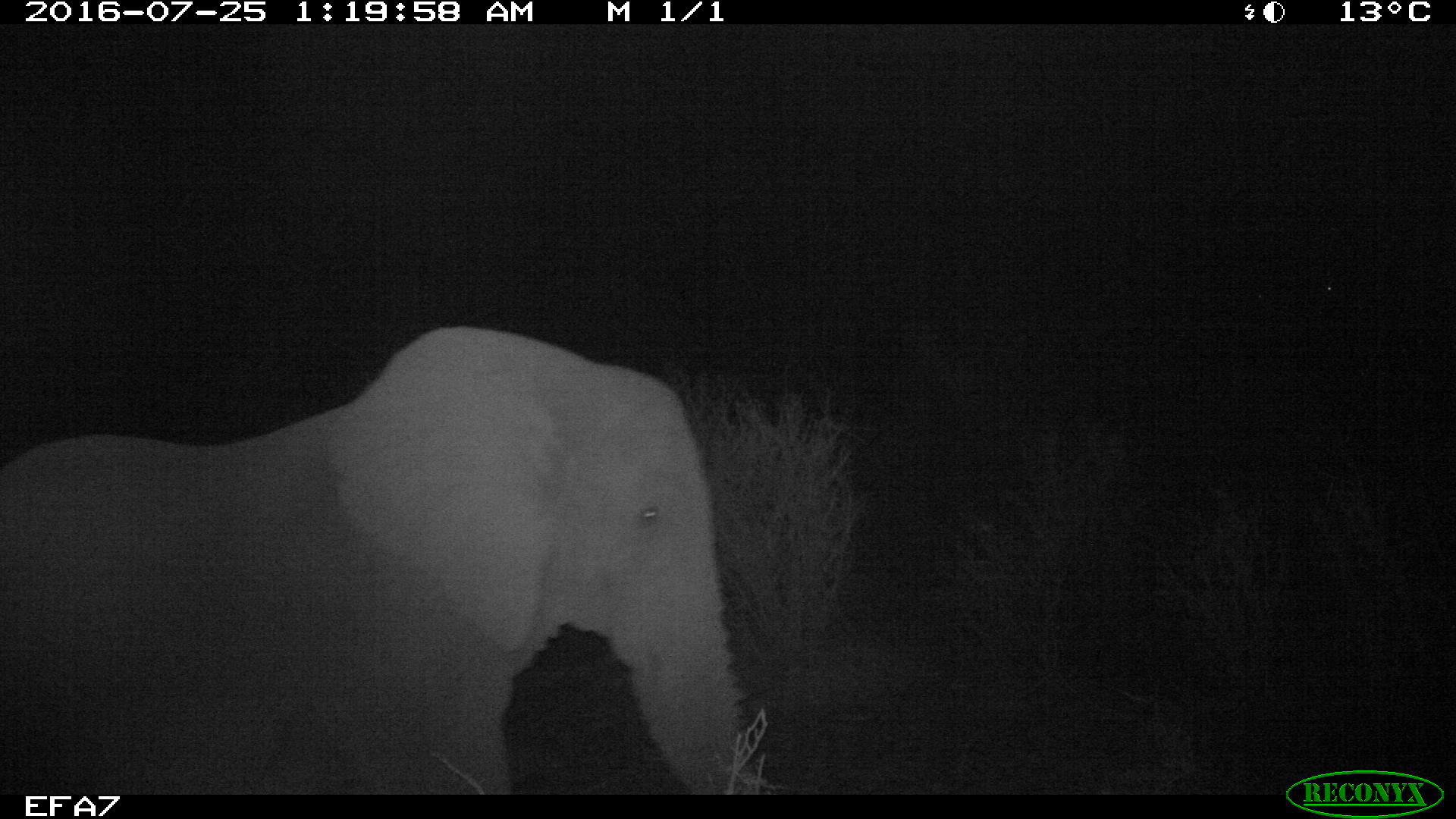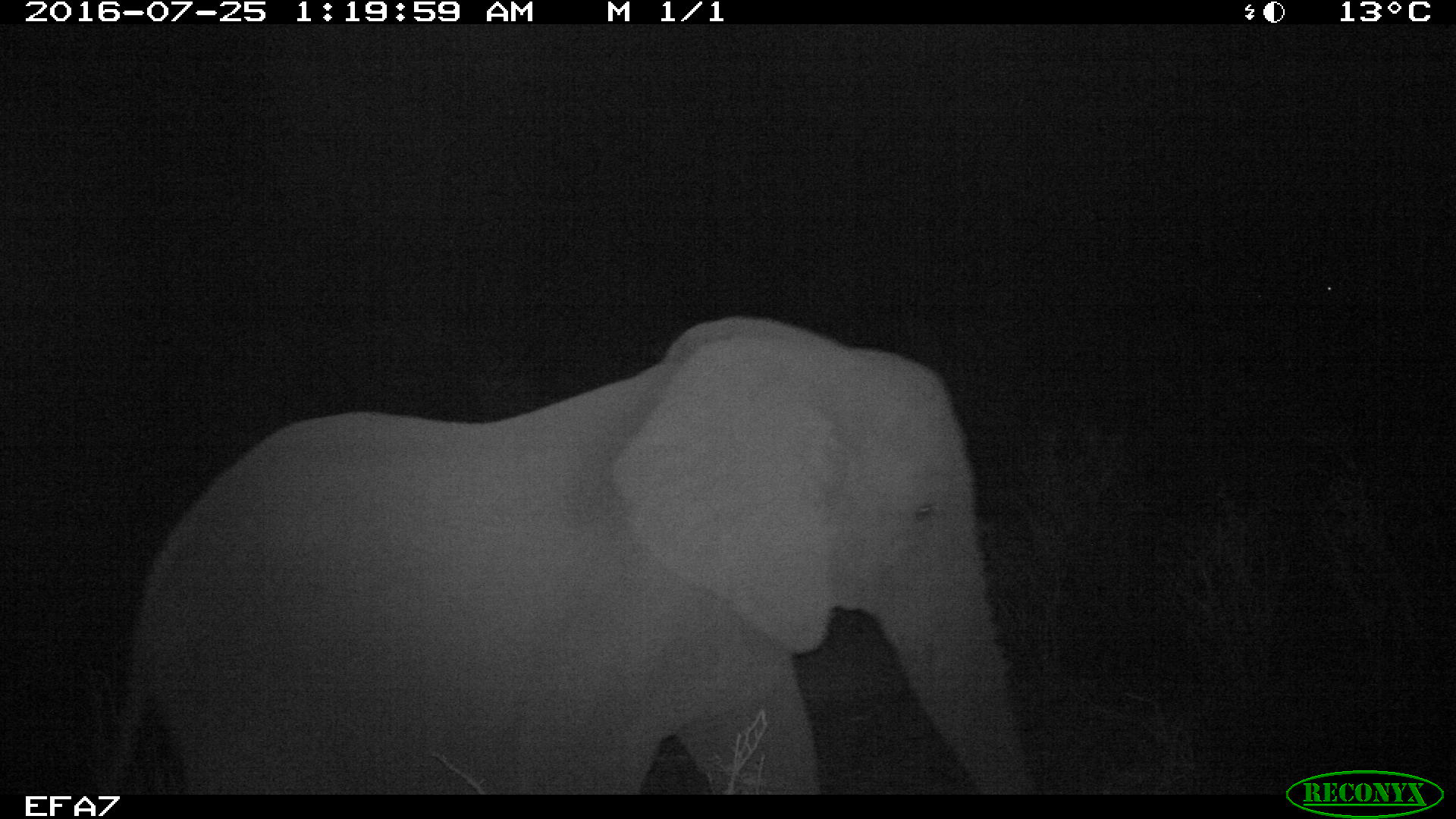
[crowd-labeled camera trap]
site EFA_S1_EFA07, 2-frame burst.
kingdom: Animalia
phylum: Chordata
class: Mammalia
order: Proboscidea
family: Elephantidae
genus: Loxodonta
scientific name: Loxodonta africana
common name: african bush elephant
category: elephant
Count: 1.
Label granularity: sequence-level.